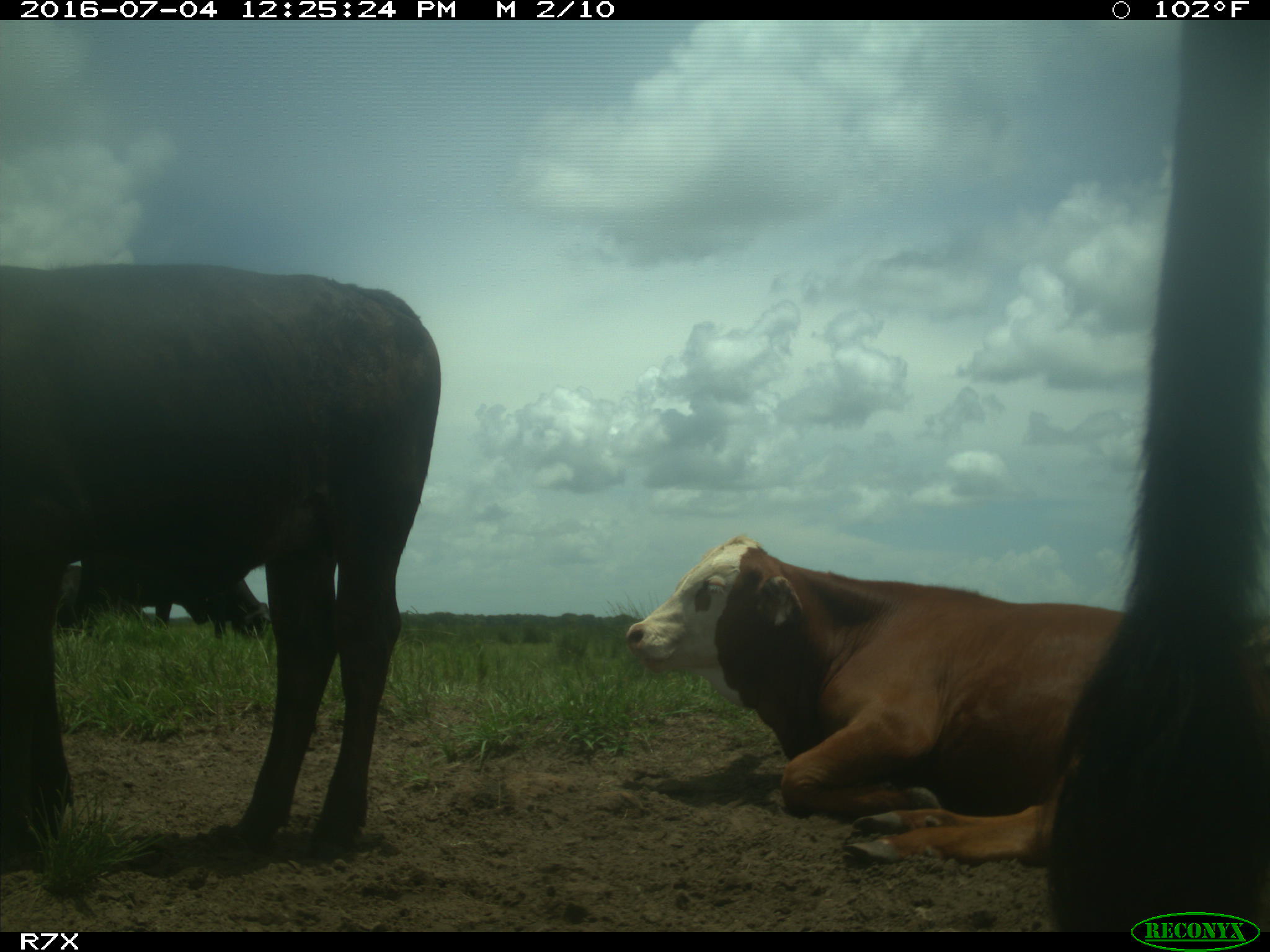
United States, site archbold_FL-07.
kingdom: Animalia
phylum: Chordata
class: Mammalia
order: Artiodactyla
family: Bovidae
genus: Bos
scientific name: Bos taurus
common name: domestic cow